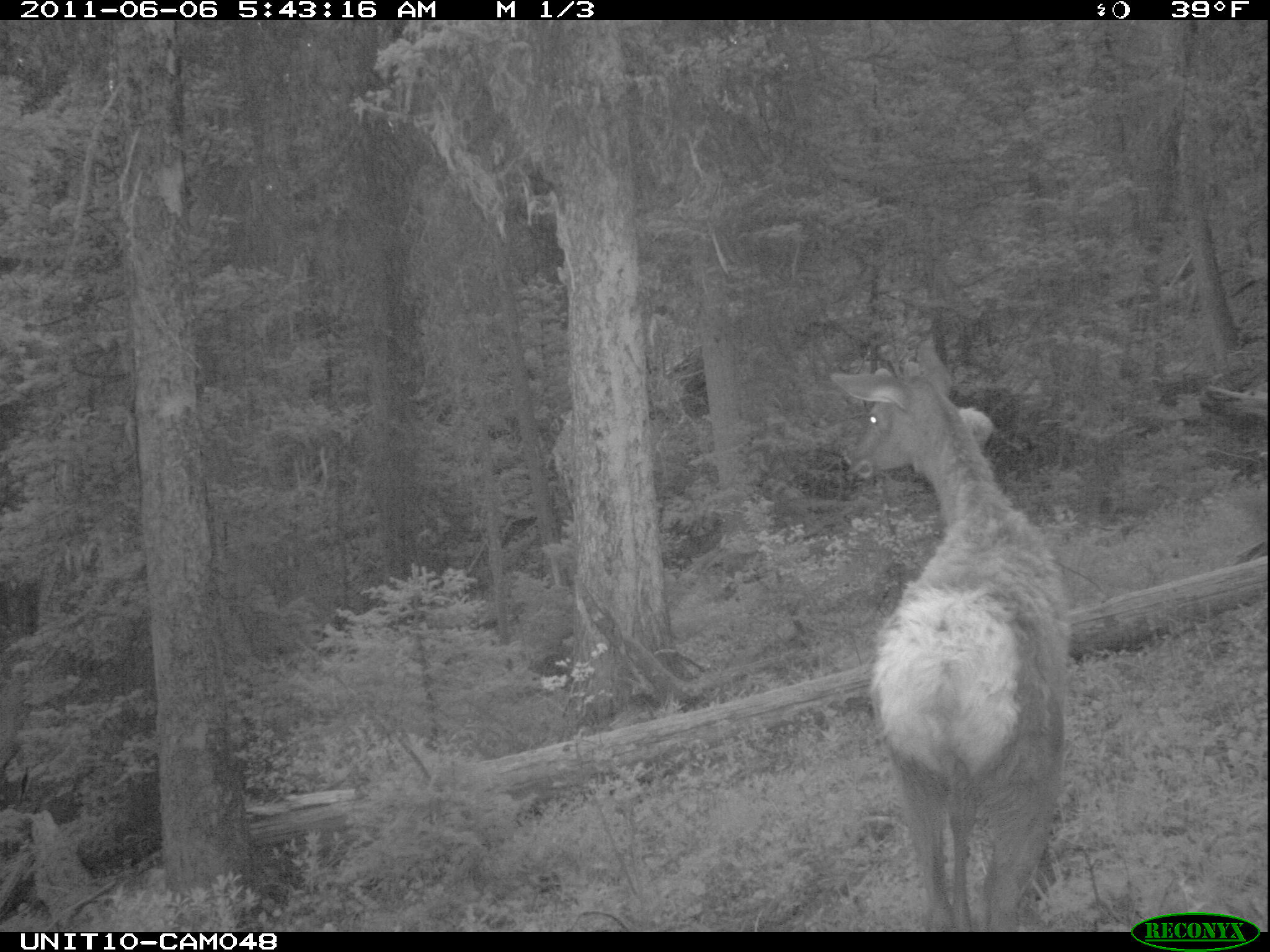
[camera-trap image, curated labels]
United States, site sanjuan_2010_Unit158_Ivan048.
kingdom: Animalia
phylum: Chordata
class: Mammalia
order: Artiodactyla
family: Cervidae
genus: Cervus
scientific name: Cervus elaphus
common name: red deer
Cervus elaphus (red deer).